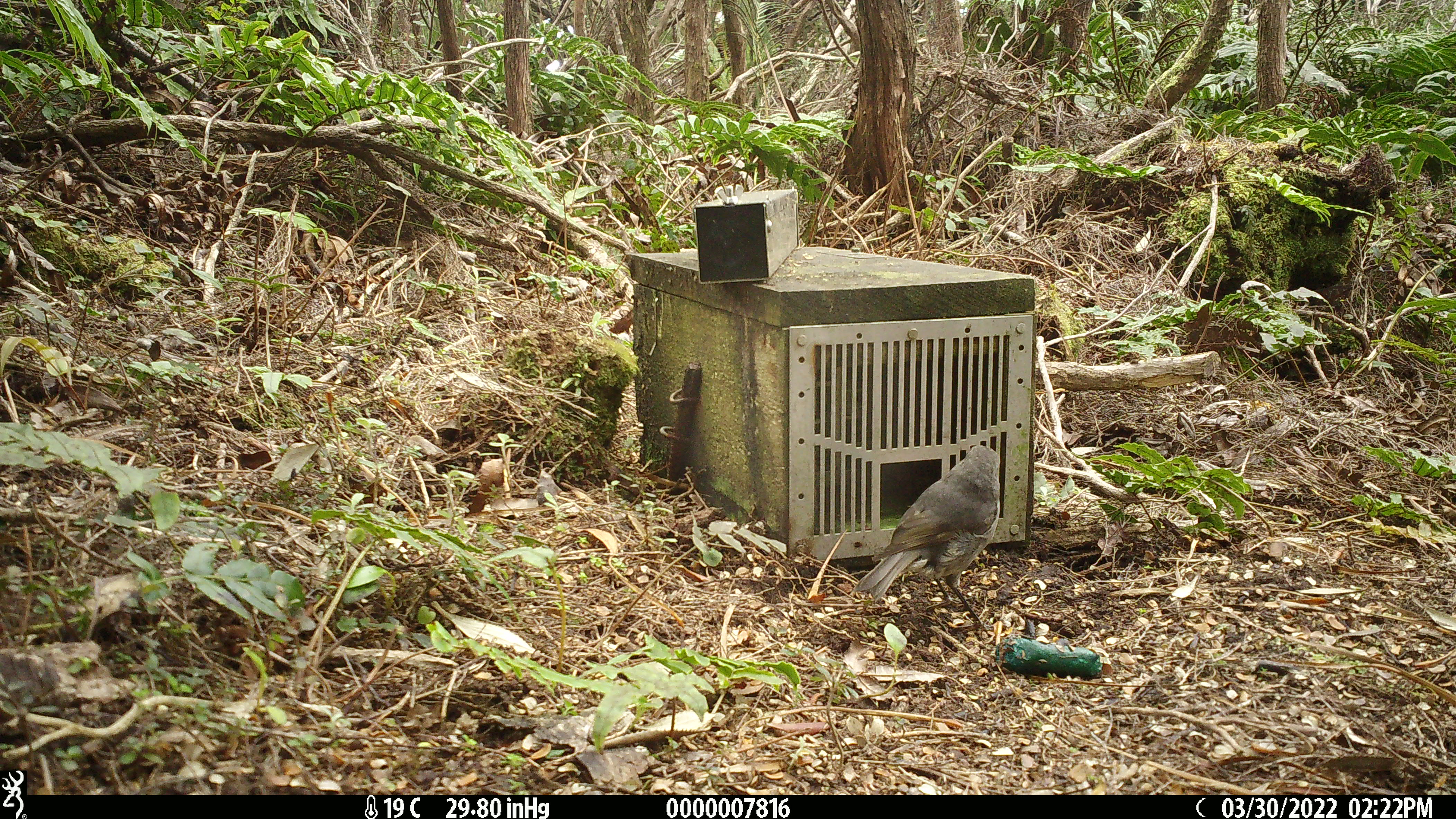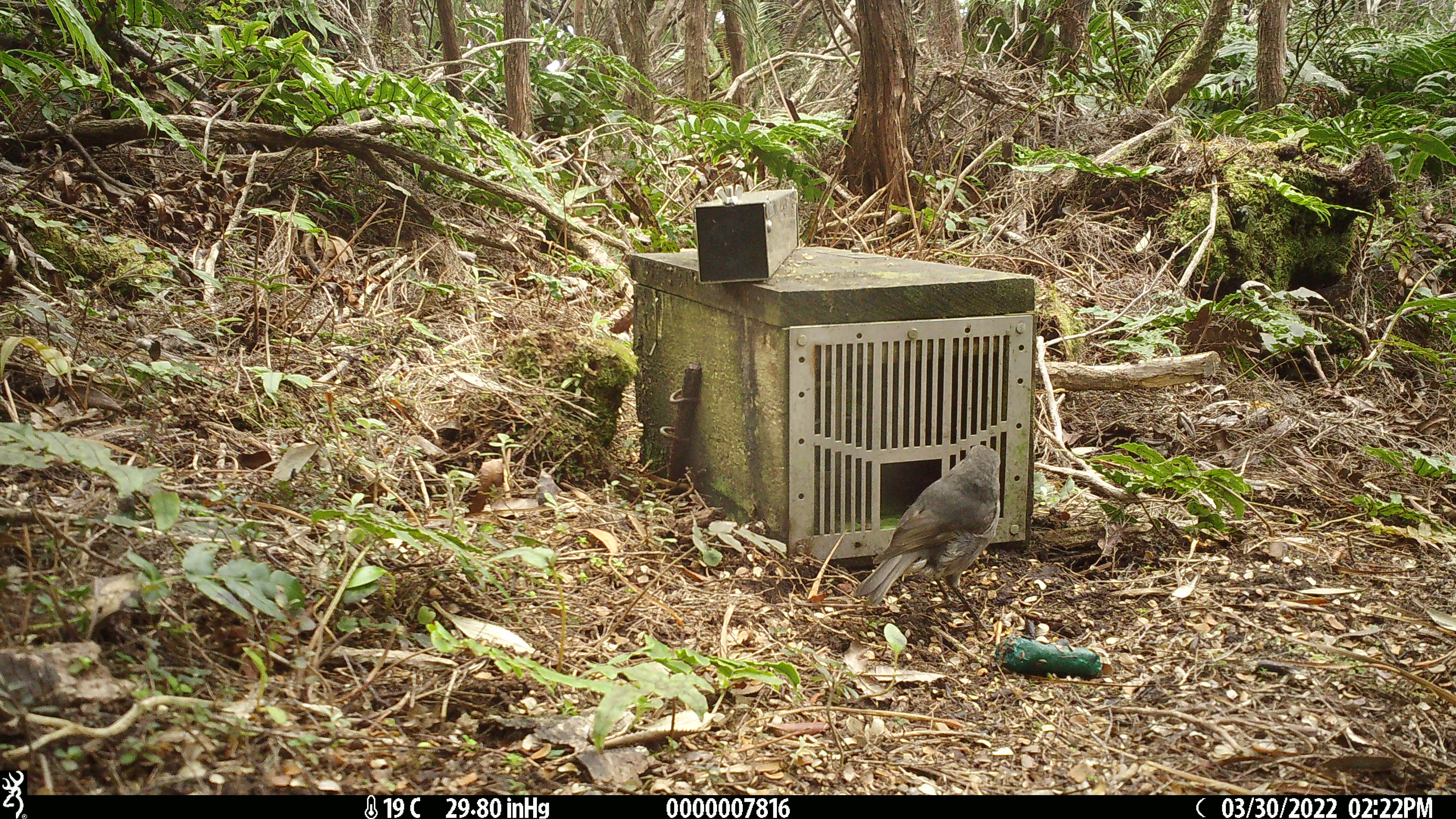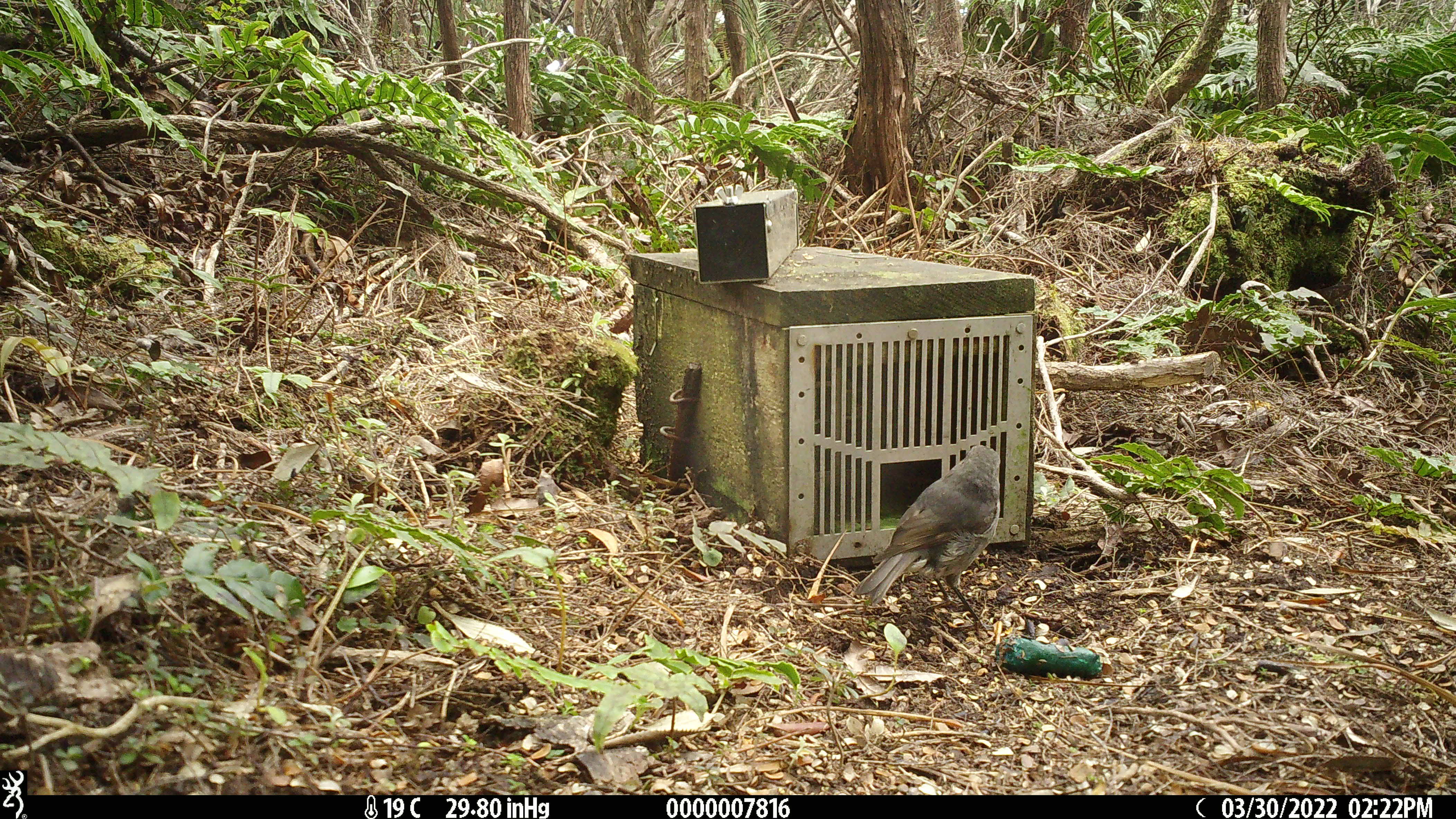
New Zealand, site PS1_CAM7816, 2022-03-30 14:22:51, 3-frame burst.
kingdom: Animalia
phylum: Chordata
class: Aves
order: Passeriformes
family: Petroicidae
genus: Petroica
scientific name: Petroica australis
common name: new zealand robin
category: robin